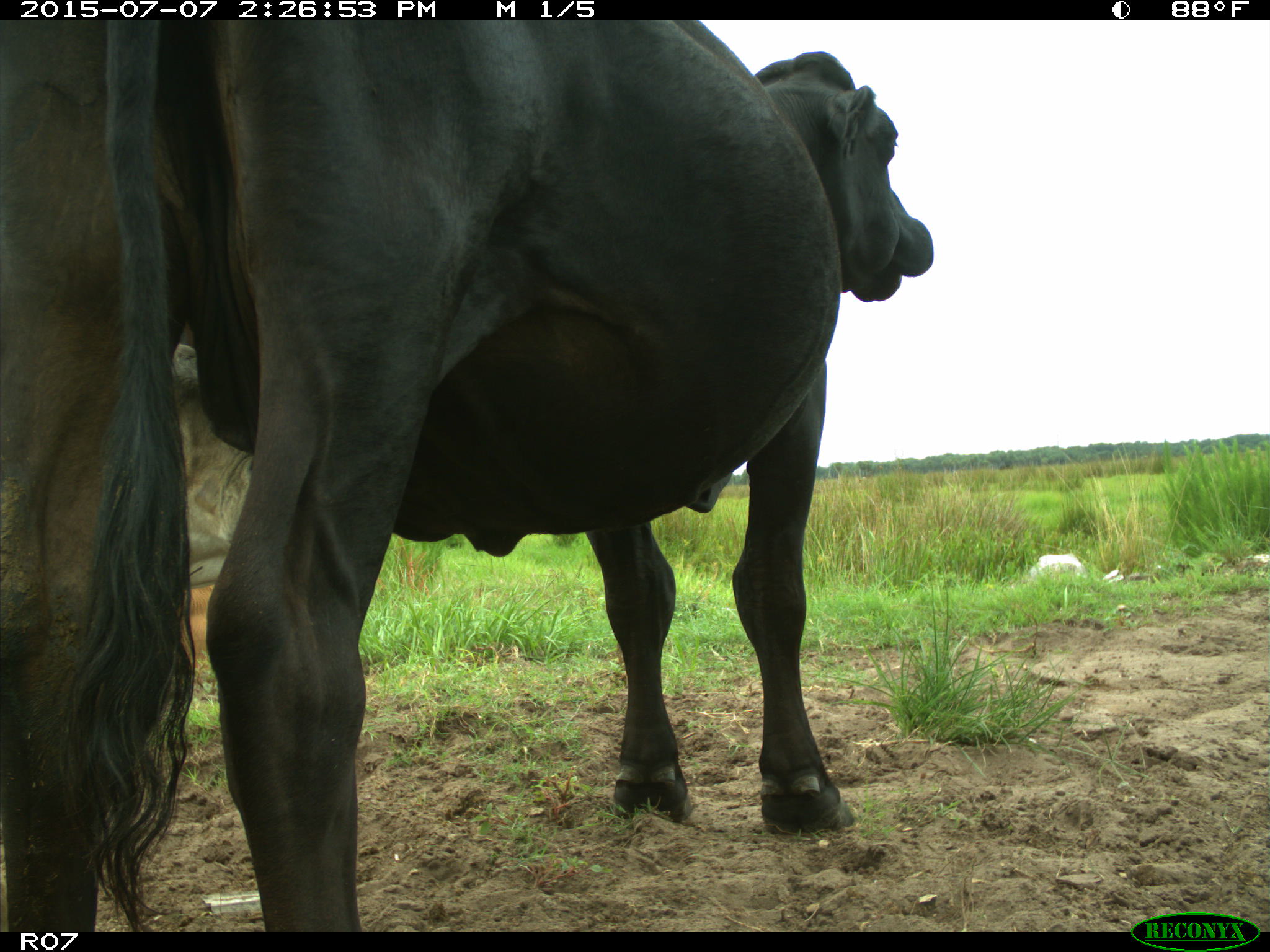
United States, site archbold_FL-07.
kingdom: Animalia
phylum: Chordata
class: Mammalia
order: Artiodactyla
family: Bovidae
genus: Bos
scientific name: Bos taurus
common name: domestic cow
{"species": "Bos taurus (domestic cow)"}